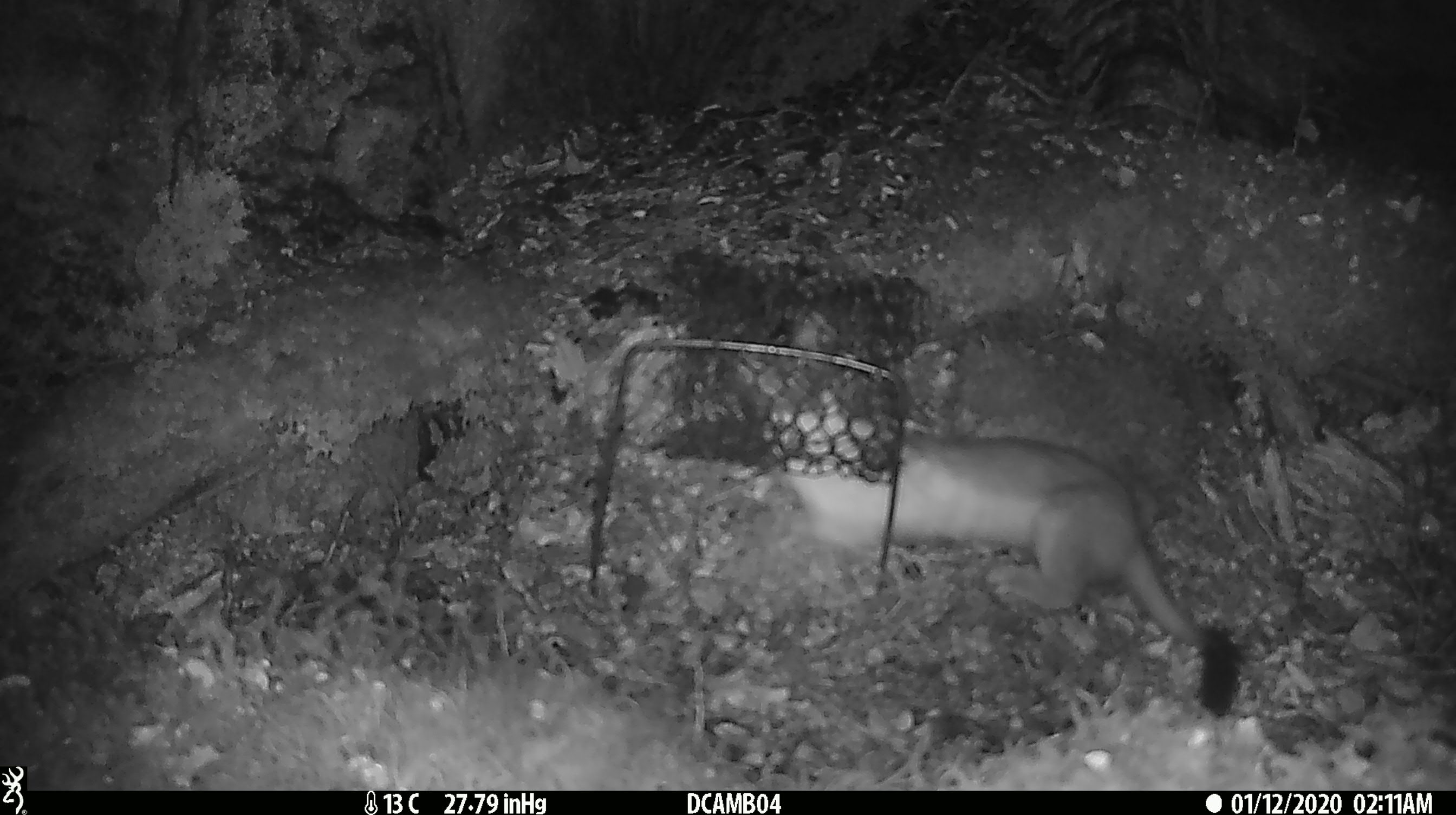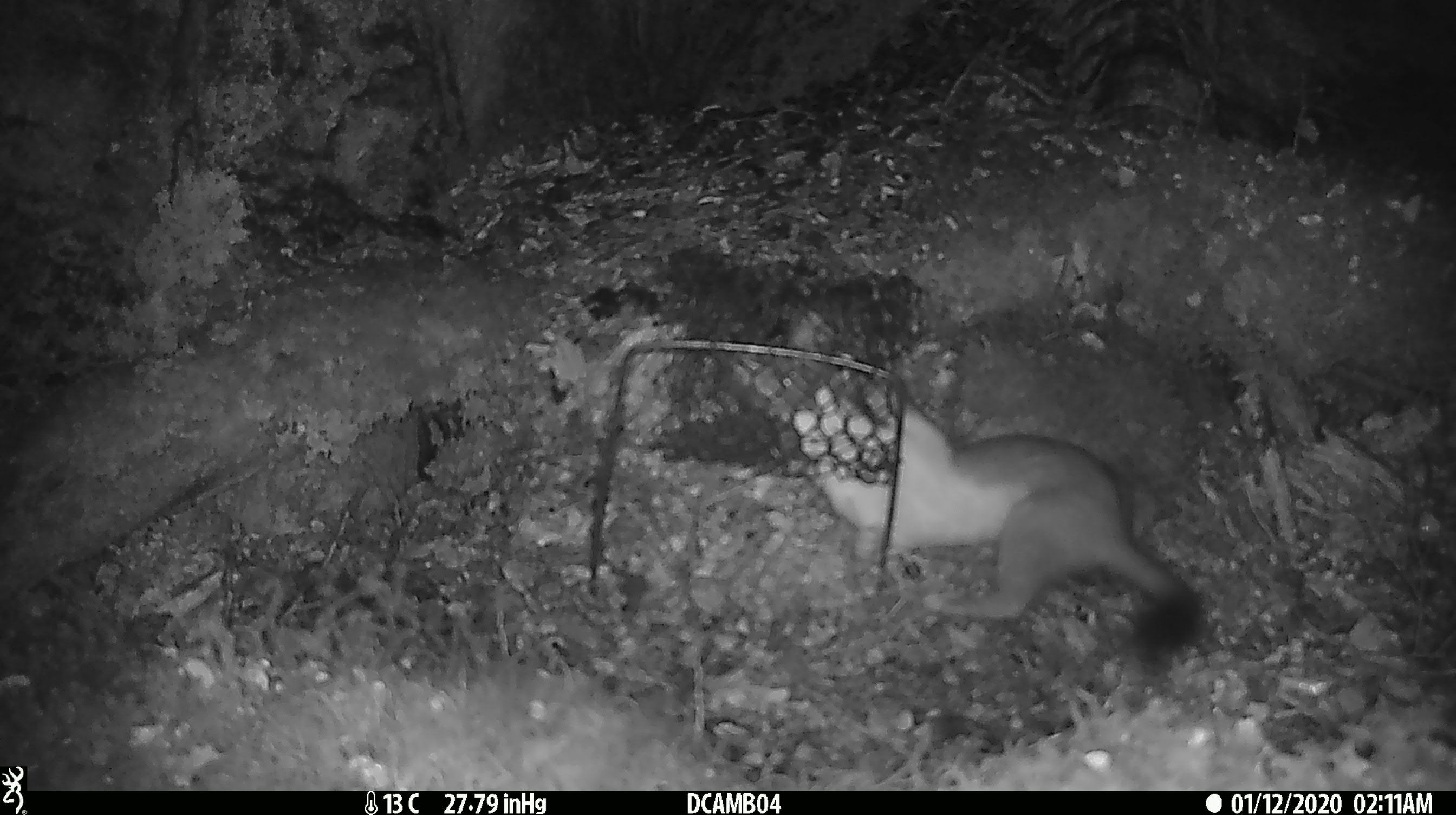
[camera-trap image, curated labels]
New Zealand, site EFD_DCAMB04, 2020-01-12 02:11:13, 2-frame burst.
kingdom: Animalia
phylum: Chordata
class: Mammalia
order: Carnivora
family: Mustelidae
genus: Mustela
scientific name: Mustela erminea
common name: stoat